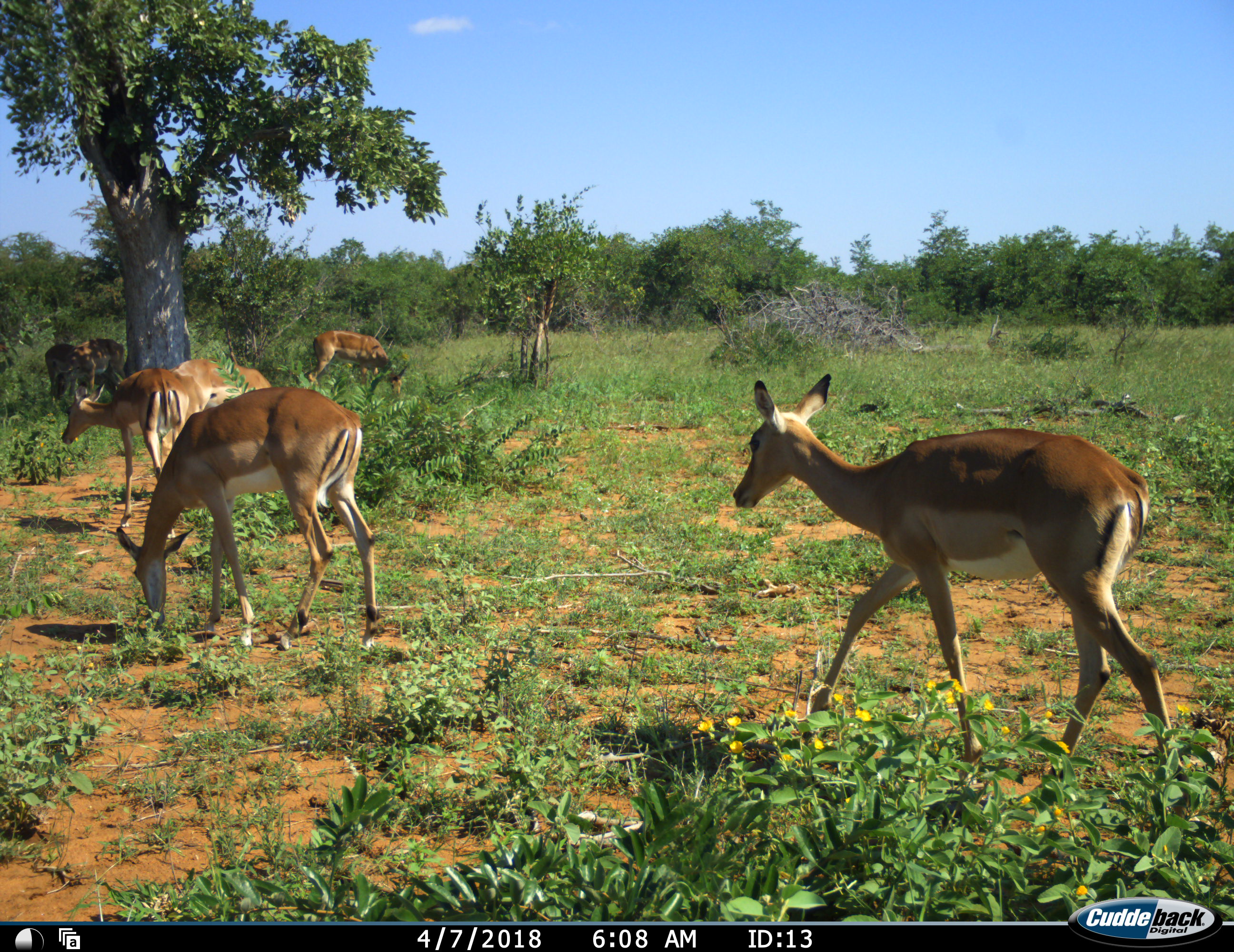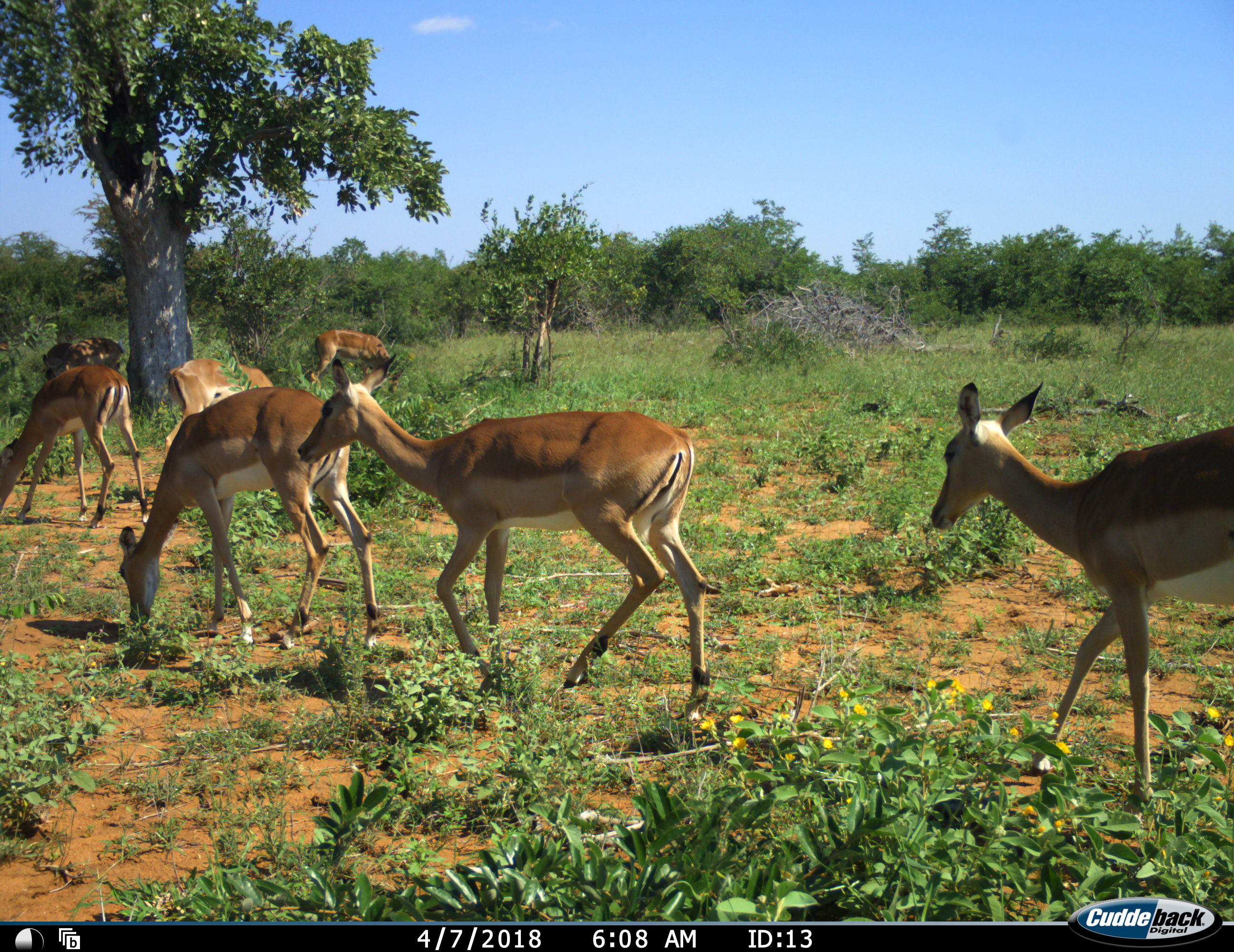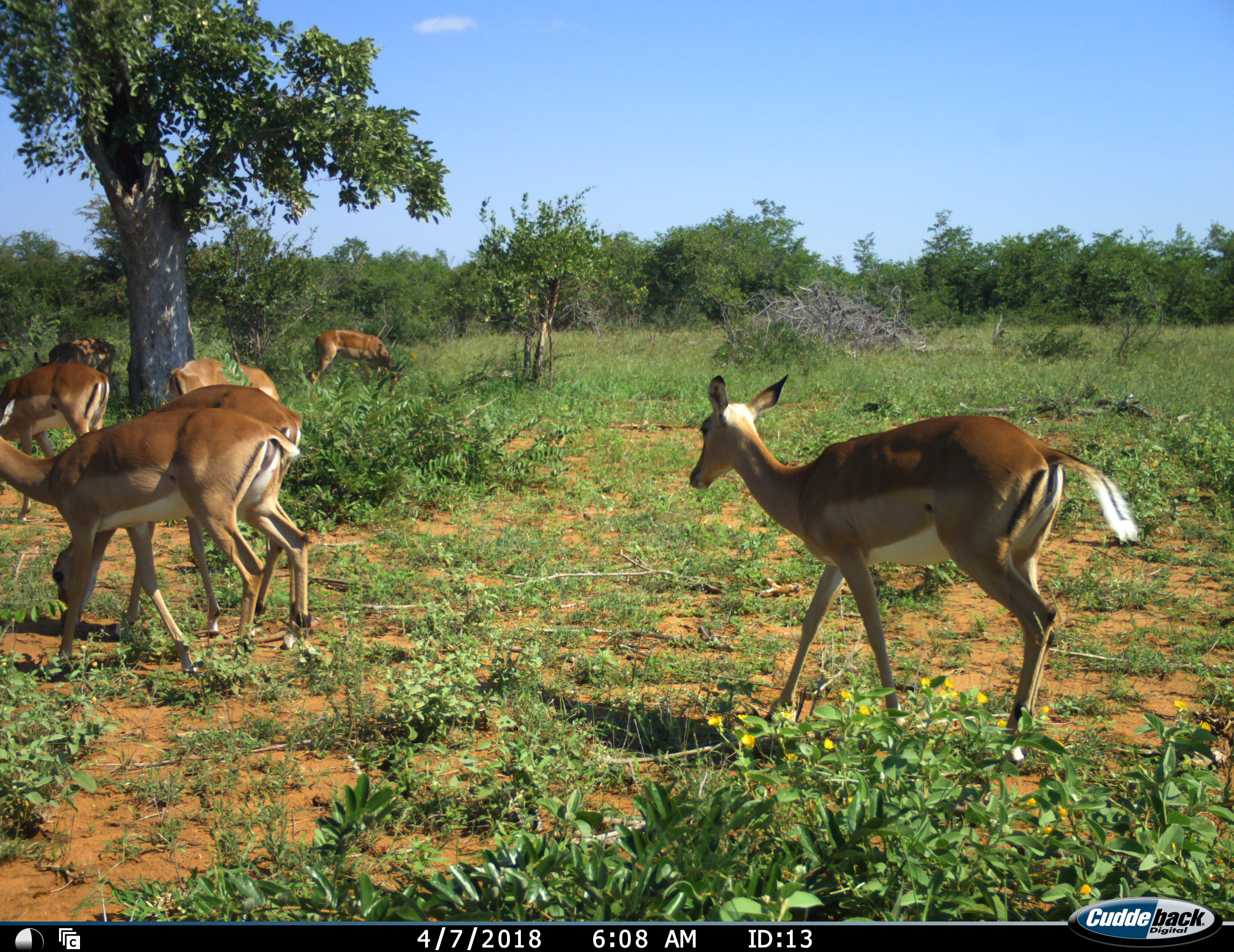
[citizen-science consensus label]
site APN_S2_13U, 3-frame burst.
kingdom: Animalia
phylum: Chordata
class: Mammalia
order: Artiodactyla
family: Bovidae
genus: Aepyceros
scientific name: Aepyceros melampus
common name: impala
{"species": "impala (Aepyceros melampus)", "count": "7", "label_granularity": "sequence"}